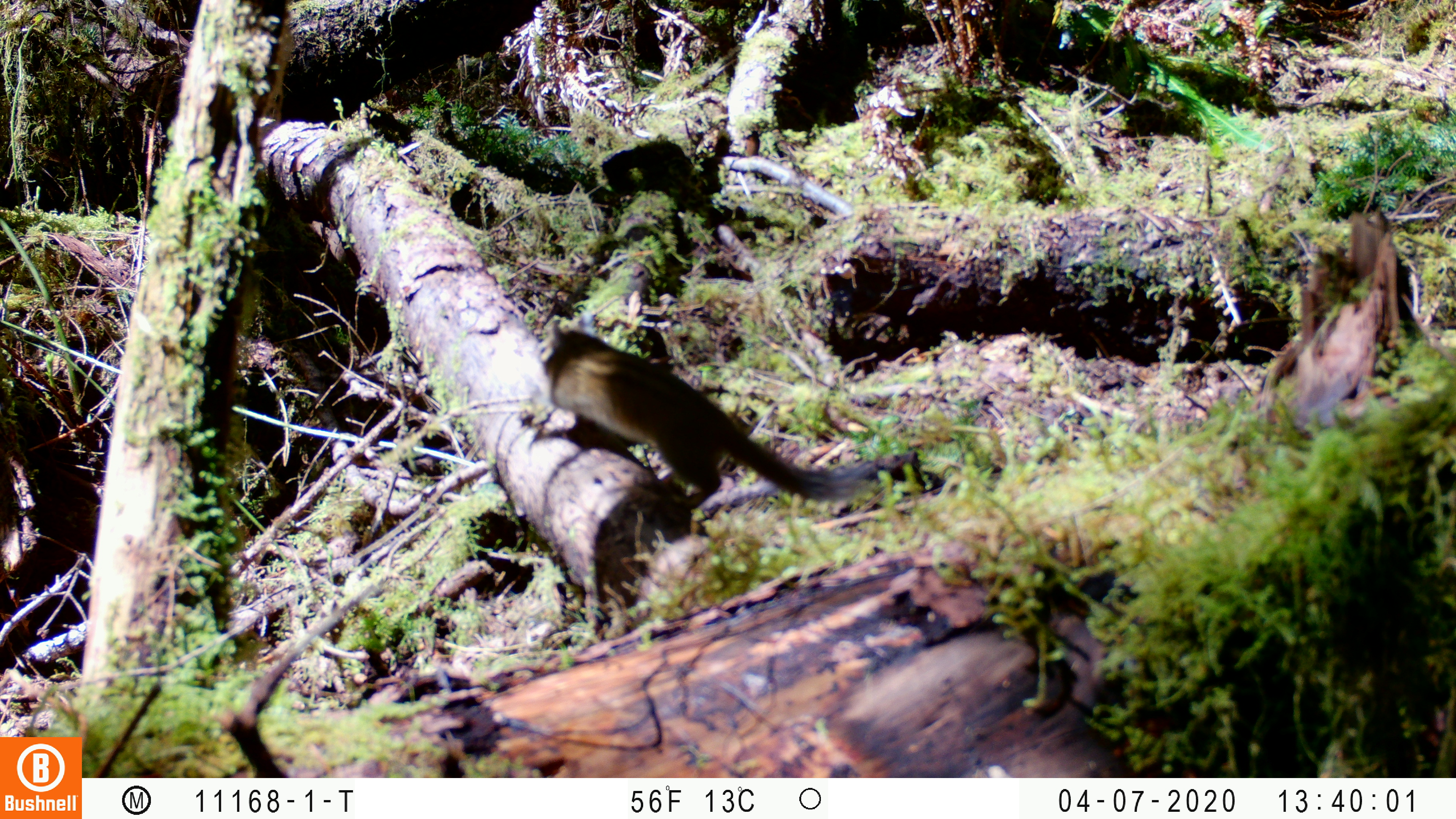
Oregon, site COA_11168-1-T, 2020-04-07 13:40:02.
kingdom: Animalia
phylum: Chordata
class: Mammalia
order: Rodentia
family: Sciuridae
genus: Neotamias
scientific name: Neotamias townsendii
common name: townsend's chipmunk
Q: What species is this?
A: Townsend's chipmunk (Neotamias townsendii).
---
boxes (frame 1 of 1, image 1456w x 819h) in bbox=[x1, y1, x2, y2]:
townsend's chipmunk: bbox=[512, 303, 886, 513]